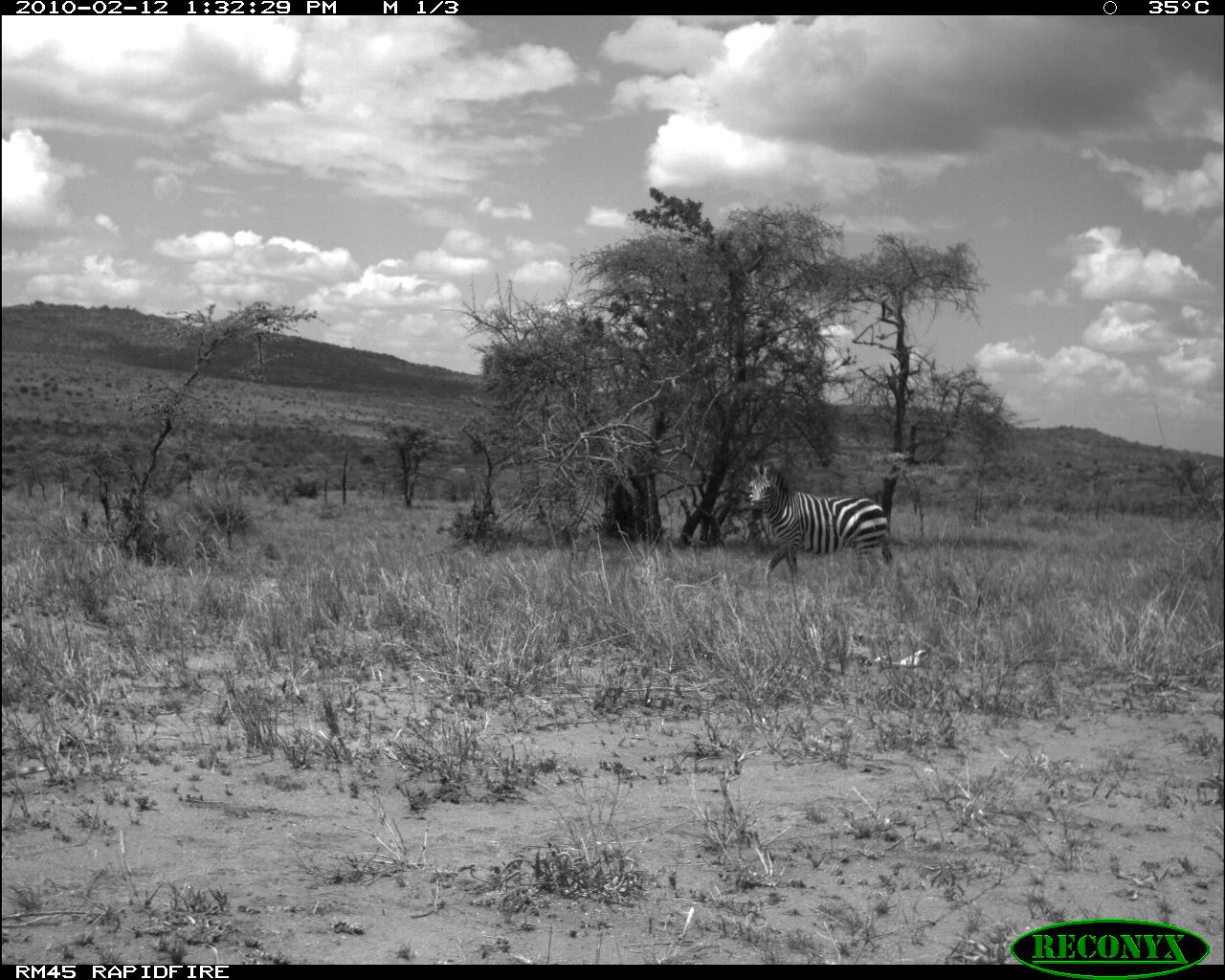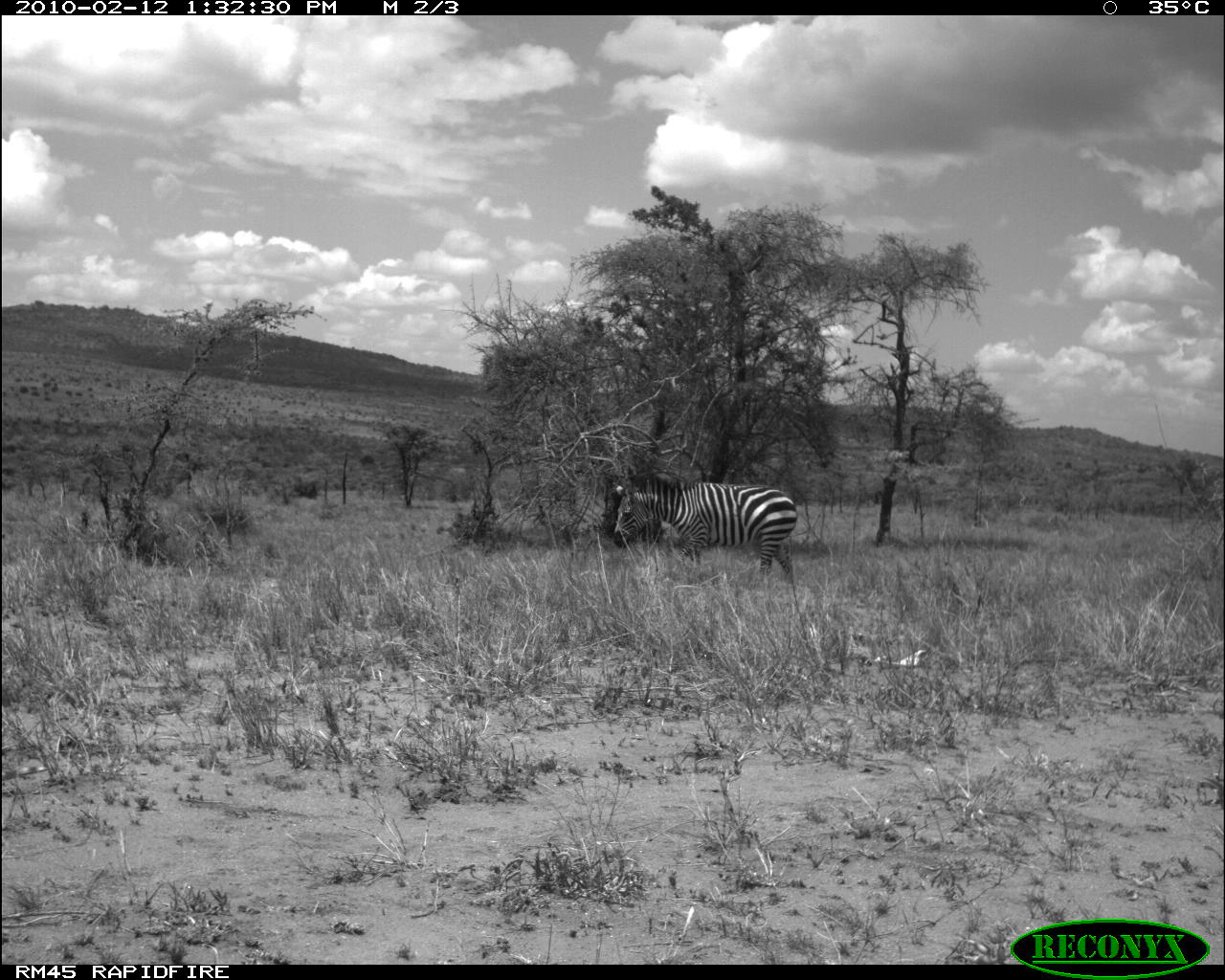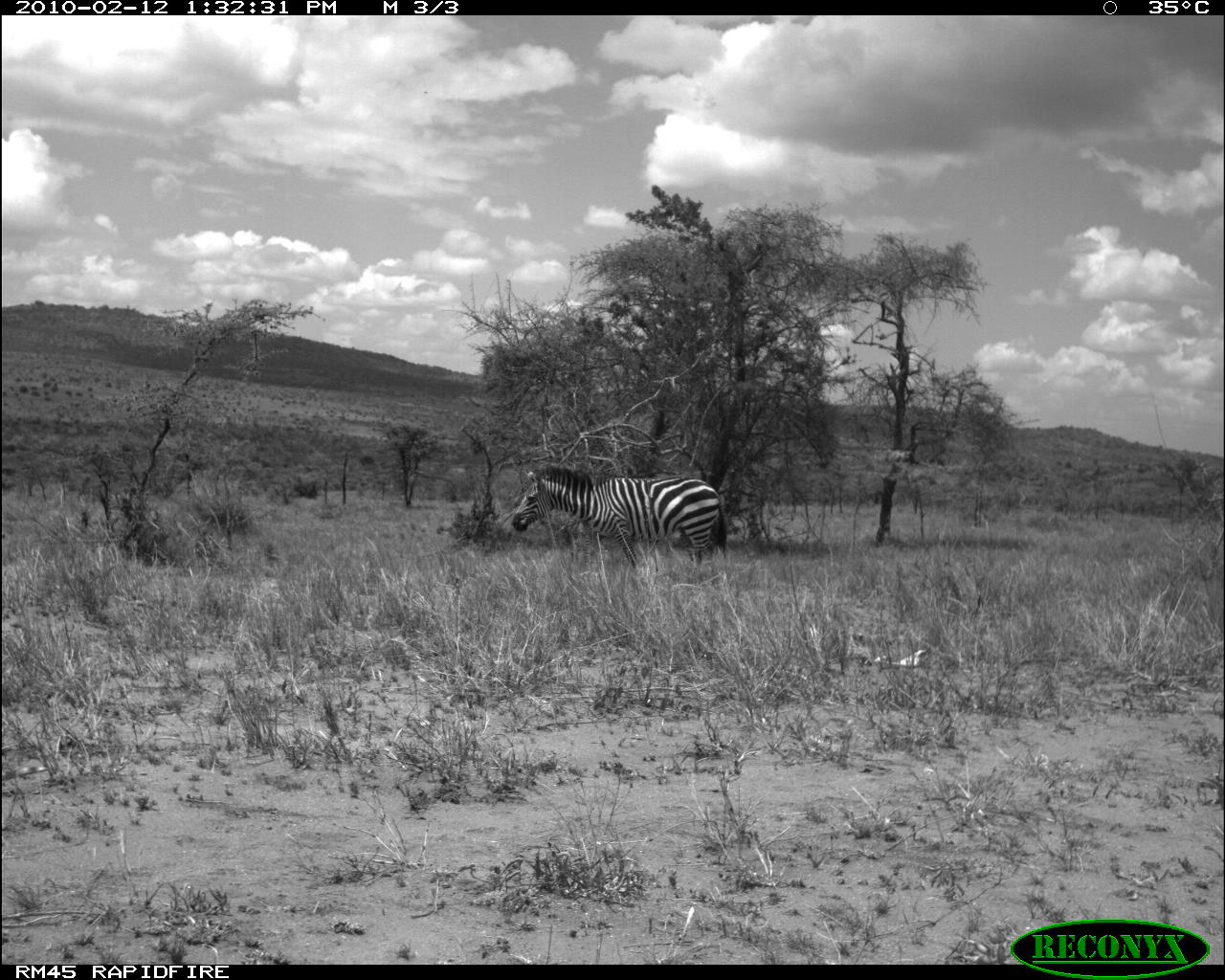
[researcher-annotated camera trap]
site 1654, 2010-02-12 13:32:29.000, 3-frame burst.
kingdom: Animalia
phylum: Chordata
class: Mammalia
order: Perissodactyla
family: Equidae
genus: Equus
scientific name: Equus quagga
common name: plains zebra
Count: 1.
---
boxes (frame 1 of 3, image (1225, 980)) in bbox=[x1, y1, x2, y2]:
equus quagga: bbox=[746, 461, 892, 588]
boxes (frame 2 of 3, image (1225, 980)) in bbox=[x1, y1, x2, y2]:
equus quagga: bbox=[611, 398, 899, 583]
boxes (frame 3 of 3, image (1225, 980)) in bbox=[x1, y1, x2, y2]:
equus quagga: bbox=[509, 463, 728, 569]